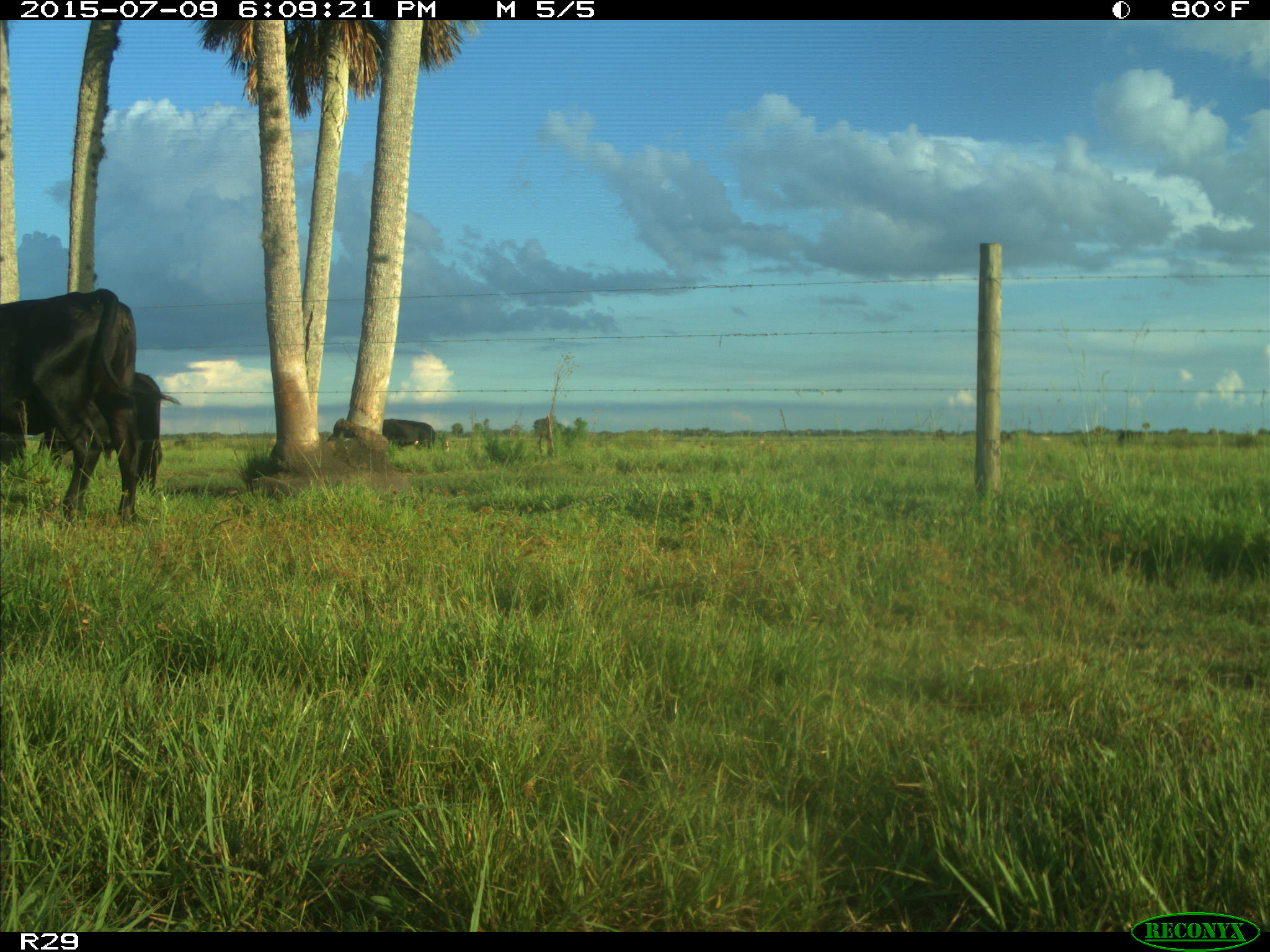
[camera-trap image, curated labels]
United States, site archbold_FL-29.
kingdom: Animalia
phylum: Chordata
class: Mammalia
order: Artiodactyla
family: Bovidae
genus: Bos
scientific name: Bos taurus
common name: domestic cow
Bos taurus (domestic cow).